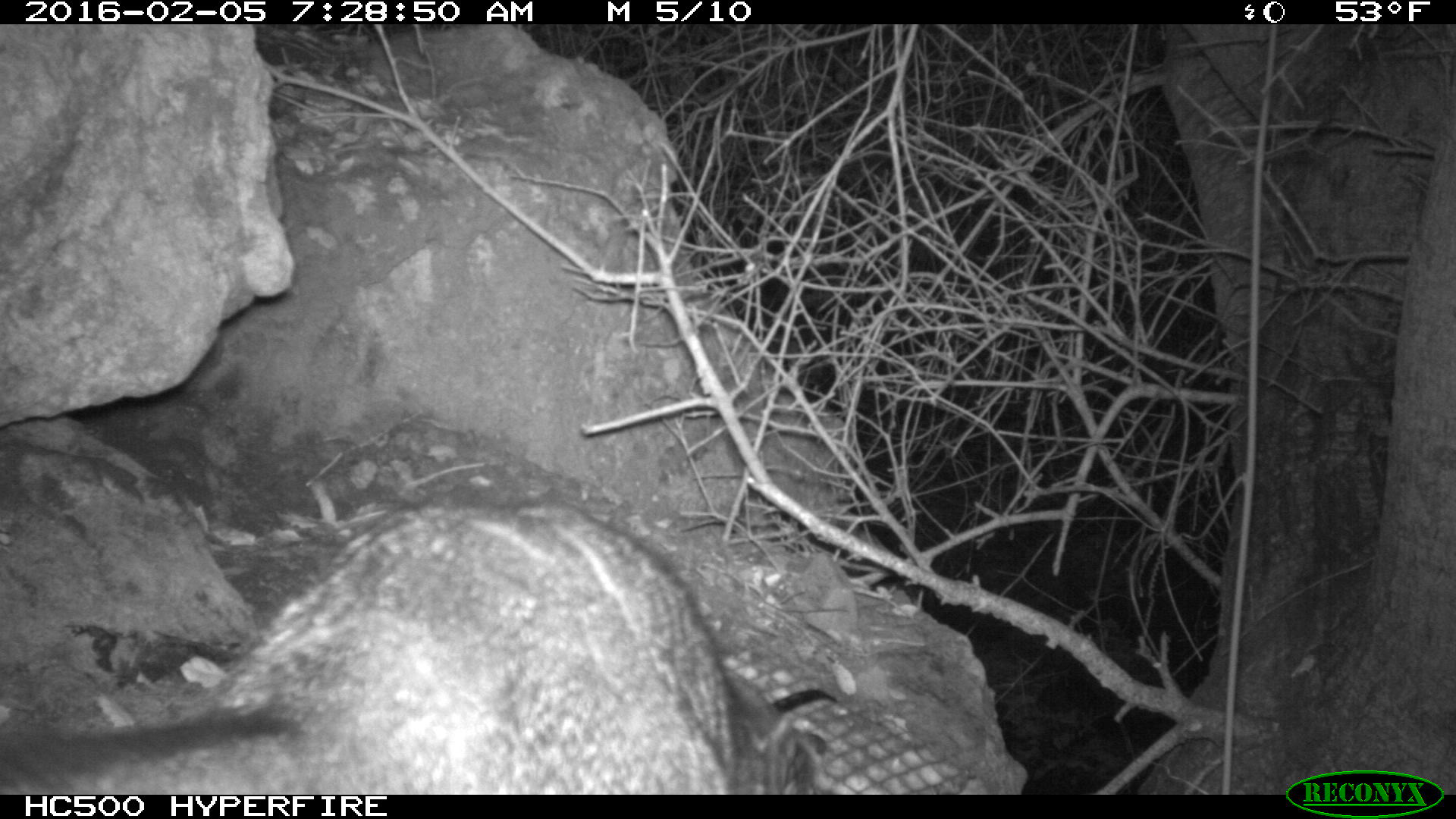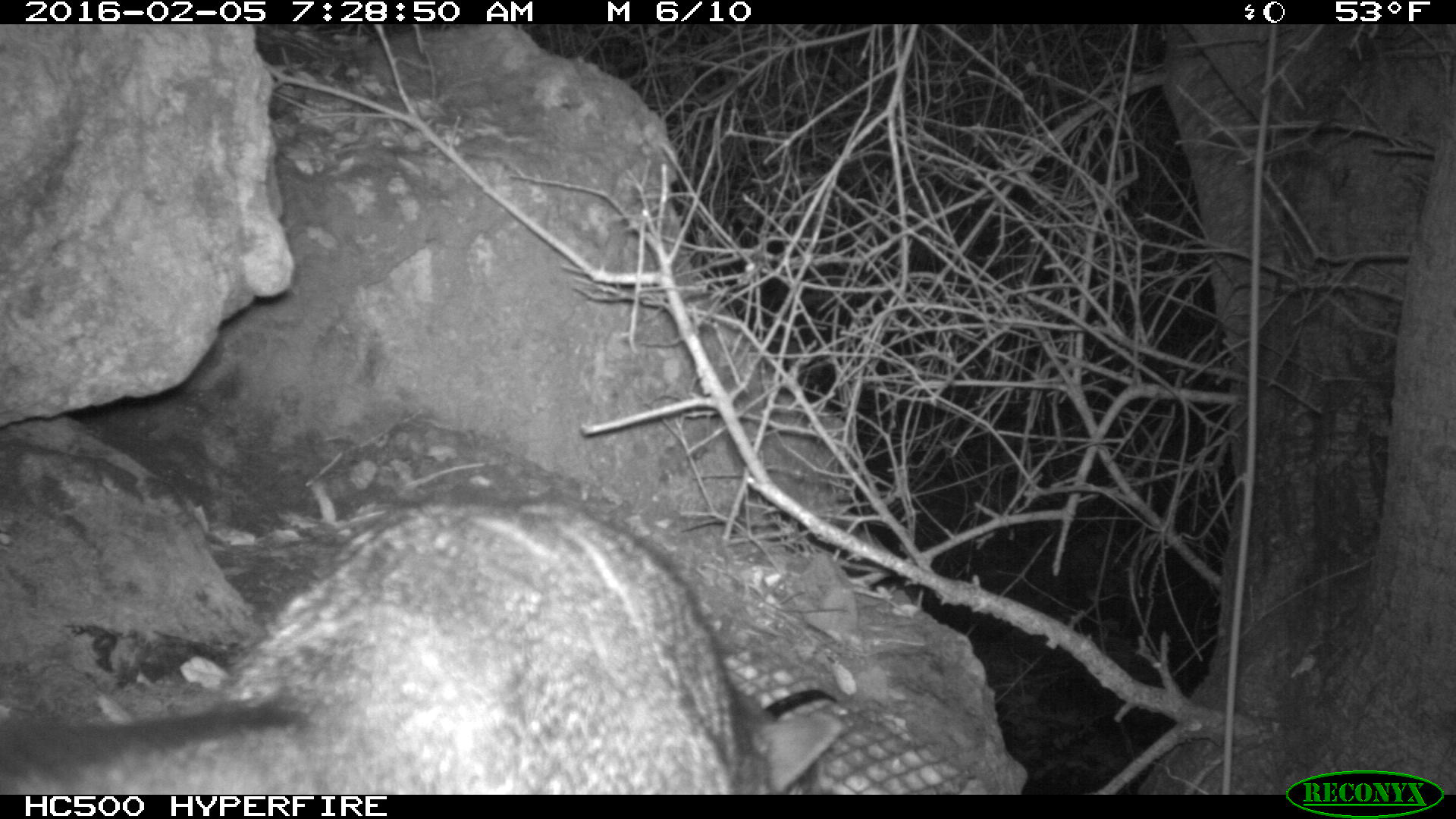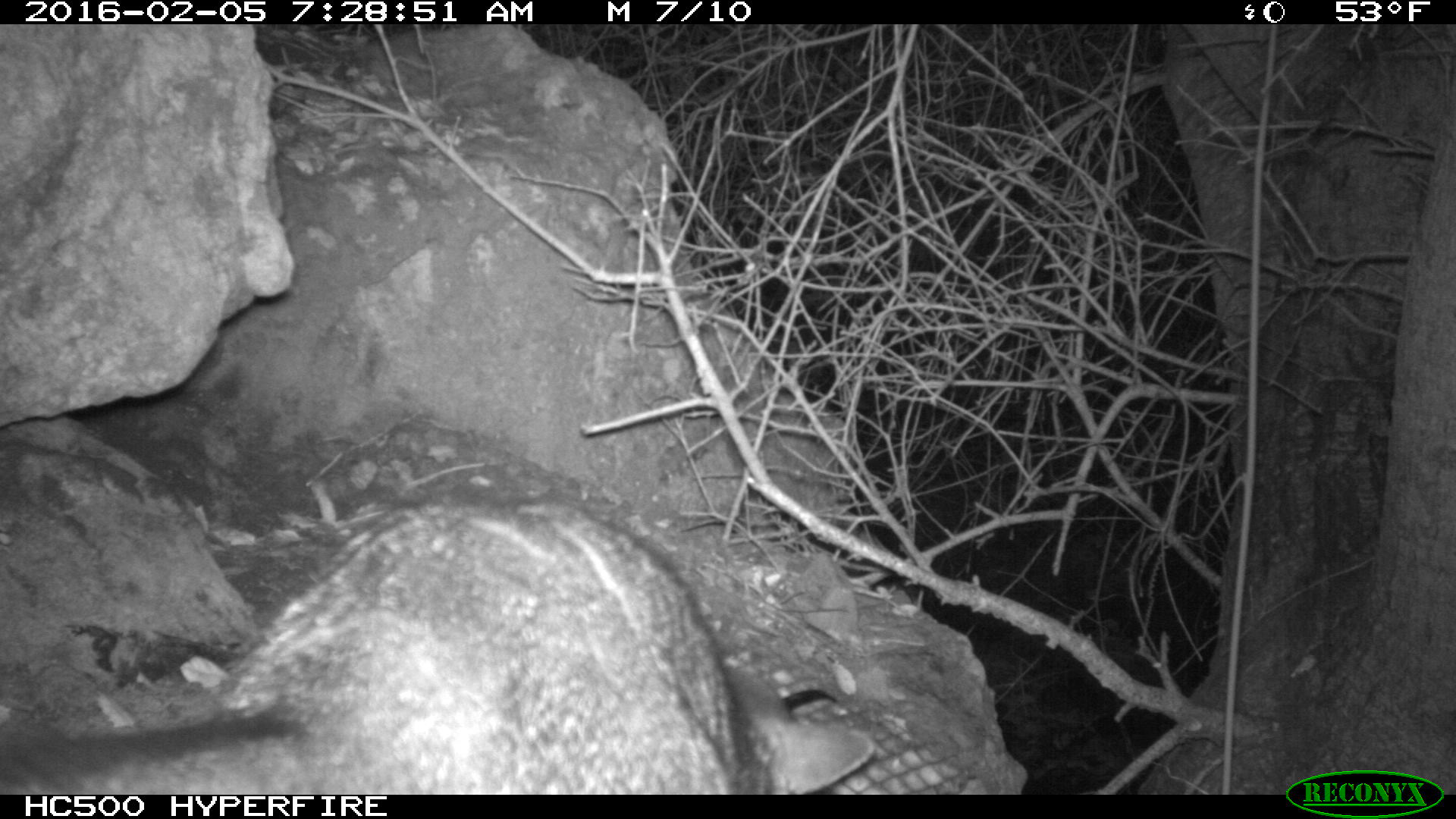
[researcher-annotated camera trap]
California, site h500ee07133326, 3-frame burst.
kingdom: Animalia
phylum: Chordata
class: Mammalia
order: Carnivora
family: Canidae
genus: Urocyon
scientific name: Urocyon littoralis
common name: island fox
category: fox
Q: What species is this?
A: Fox (island fox) (Urocyon littoralis).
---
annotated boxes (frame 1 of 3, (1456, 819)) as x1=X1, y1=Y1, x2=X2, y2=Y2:
fox: x1=0, y1=508, x2=820, y2=795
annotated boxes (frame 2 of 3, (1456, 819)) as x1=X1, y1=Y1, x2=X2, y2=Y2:
fox: x1=0, y1=497, x2=847, y2=794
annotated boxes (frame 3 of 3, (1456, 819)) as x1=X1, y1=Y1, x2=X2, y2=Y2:
fox: x1=0, y1=504, x2=875, y2=795